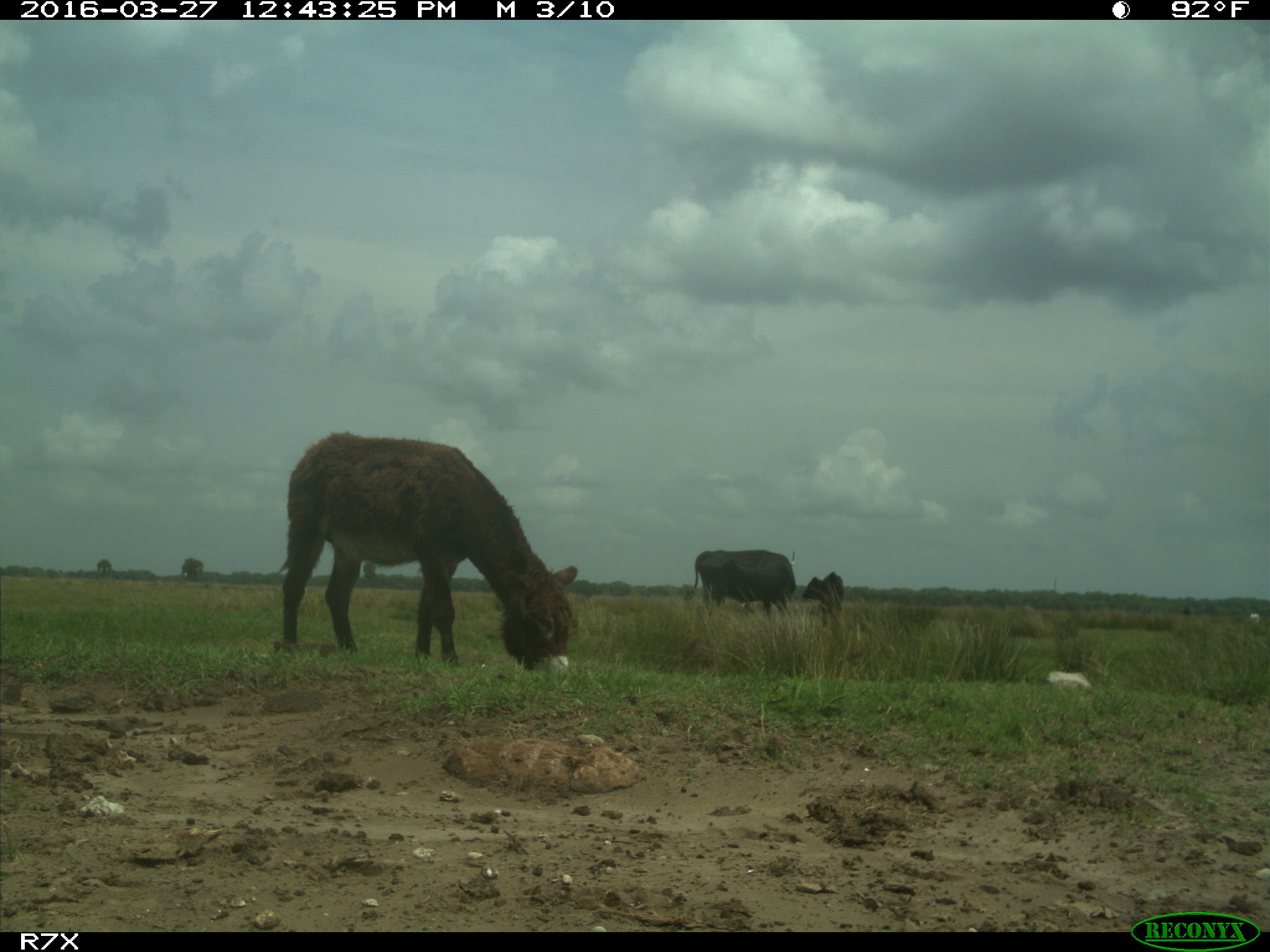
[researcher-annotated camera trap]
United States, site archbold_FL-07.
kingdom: Animalia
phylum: Chordata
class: Mammalia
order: Artiodactyla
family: Bovidae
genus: Bos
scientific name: Bos taurus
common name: domestic cow